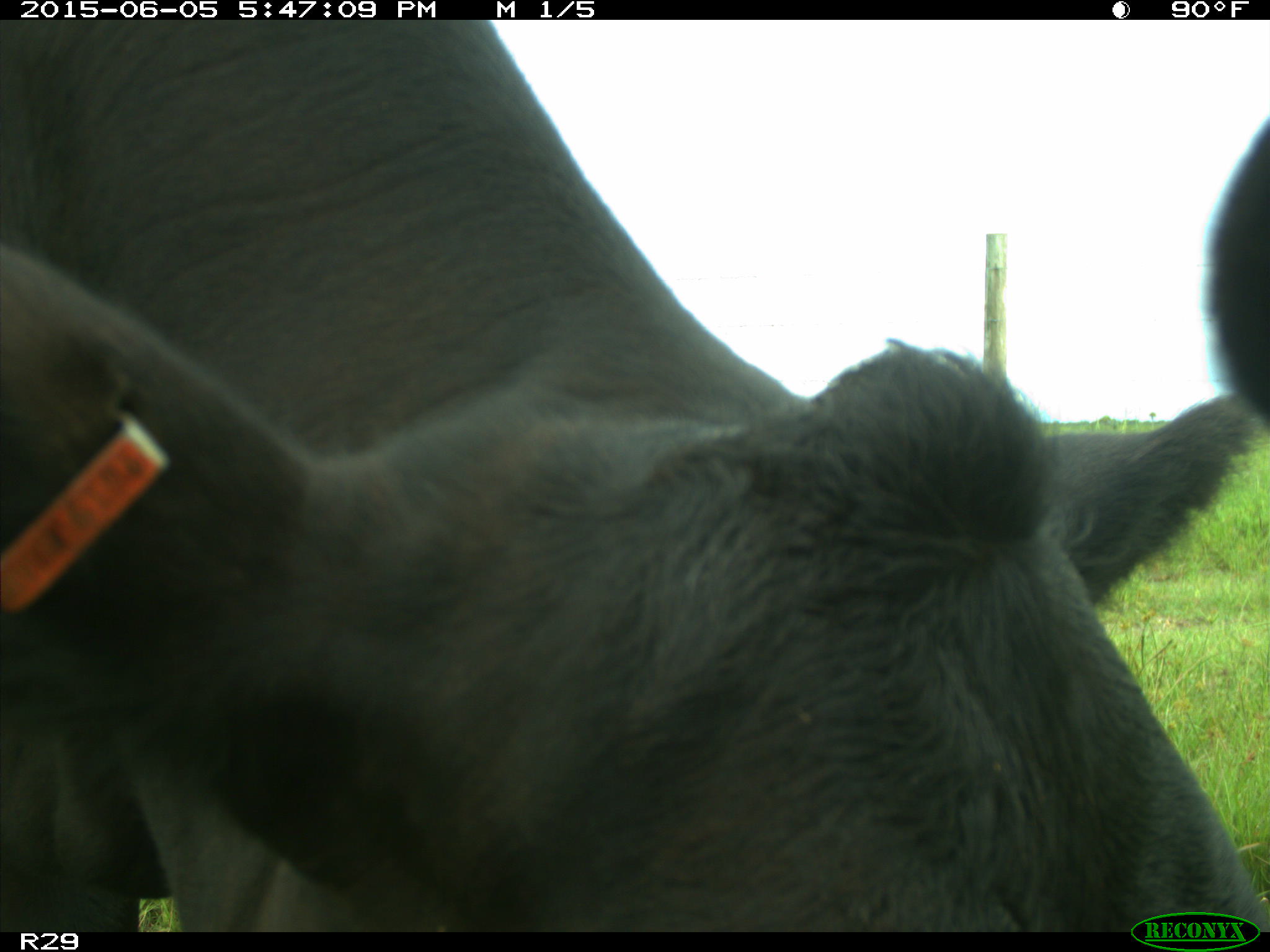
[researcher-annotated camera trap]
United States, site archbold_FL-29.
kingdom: Animalia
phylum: Chordata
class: Mammalia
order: Artiodactyla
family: Bovidae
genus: Bos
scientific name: Bos taurus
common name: domestic cow